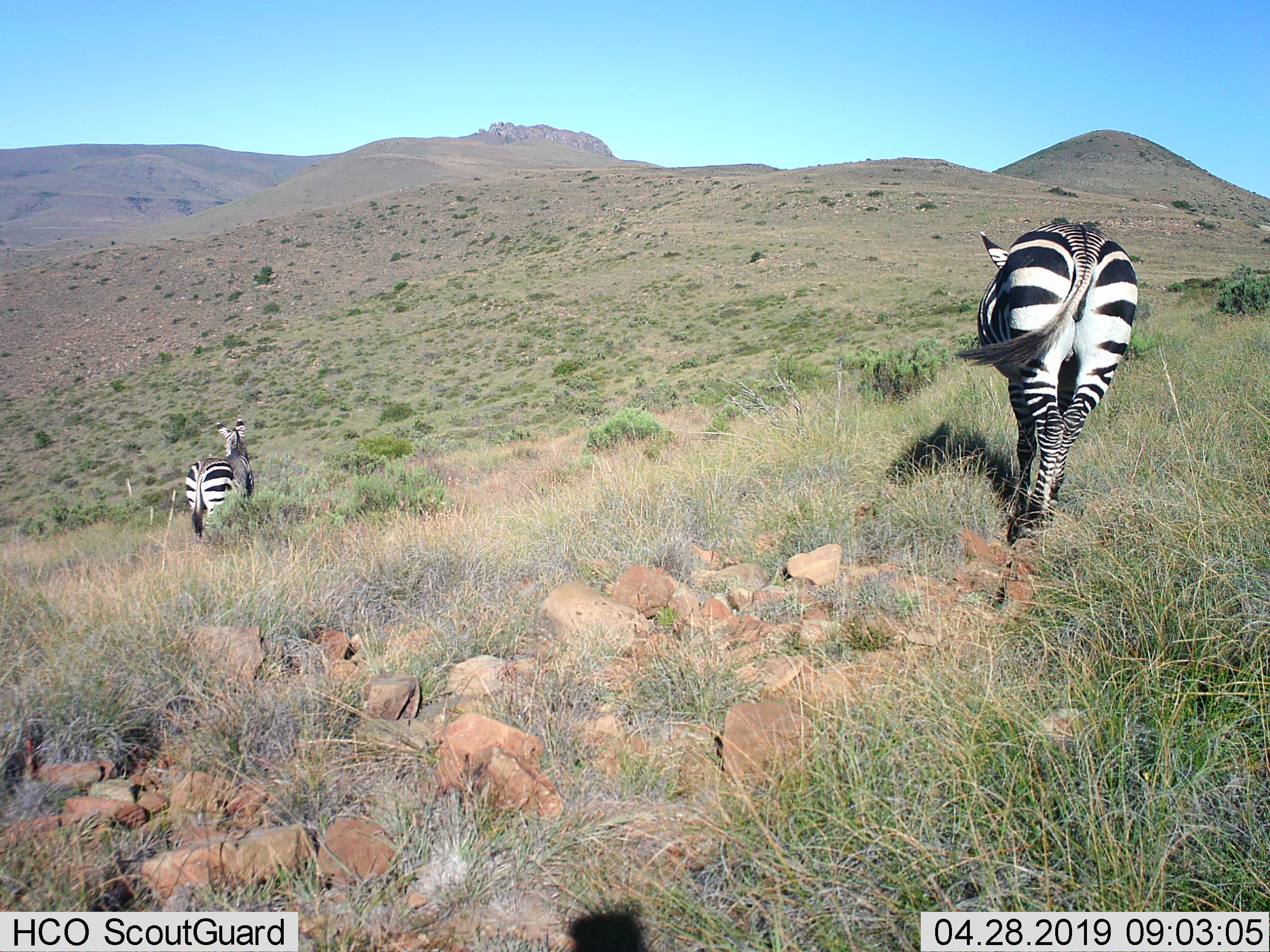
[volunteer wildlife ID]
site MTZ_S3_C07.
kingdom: Animalia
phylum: Chordata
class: Mammalia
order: Perissodactyla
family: Equidae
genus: Equus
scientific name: Equus zebra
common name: mountain zebra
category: zebramountain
Zebramountain (mountain zebra) (Equus zebra), count 2. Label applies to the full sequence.